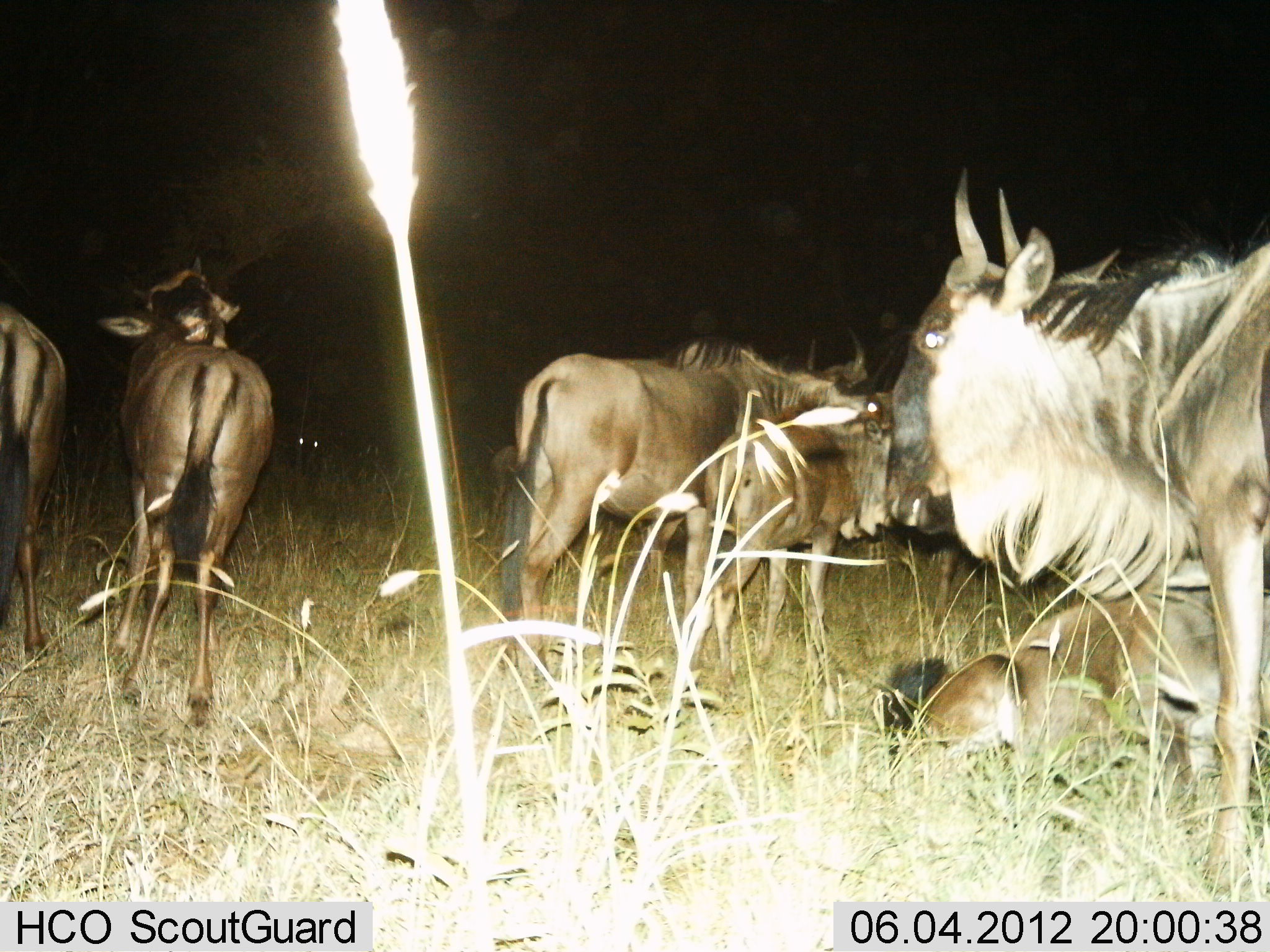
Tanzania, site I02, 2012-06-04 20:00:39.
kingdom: Animalia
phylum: Chordata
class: Mammalia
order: Artiodactyla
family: Bovidae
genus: Connochaetes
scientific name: Connochaetes taurinus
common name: blue wildebeest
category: wildebeest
Wildebeest (blue wildebeest) (Connochaetes taurinus), count 6. Behavior (volunteer vote fractions): standing 80%, resting 80%, moving 10%, interacting 0%. Young present (vote fraction): 50%. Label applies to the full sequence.